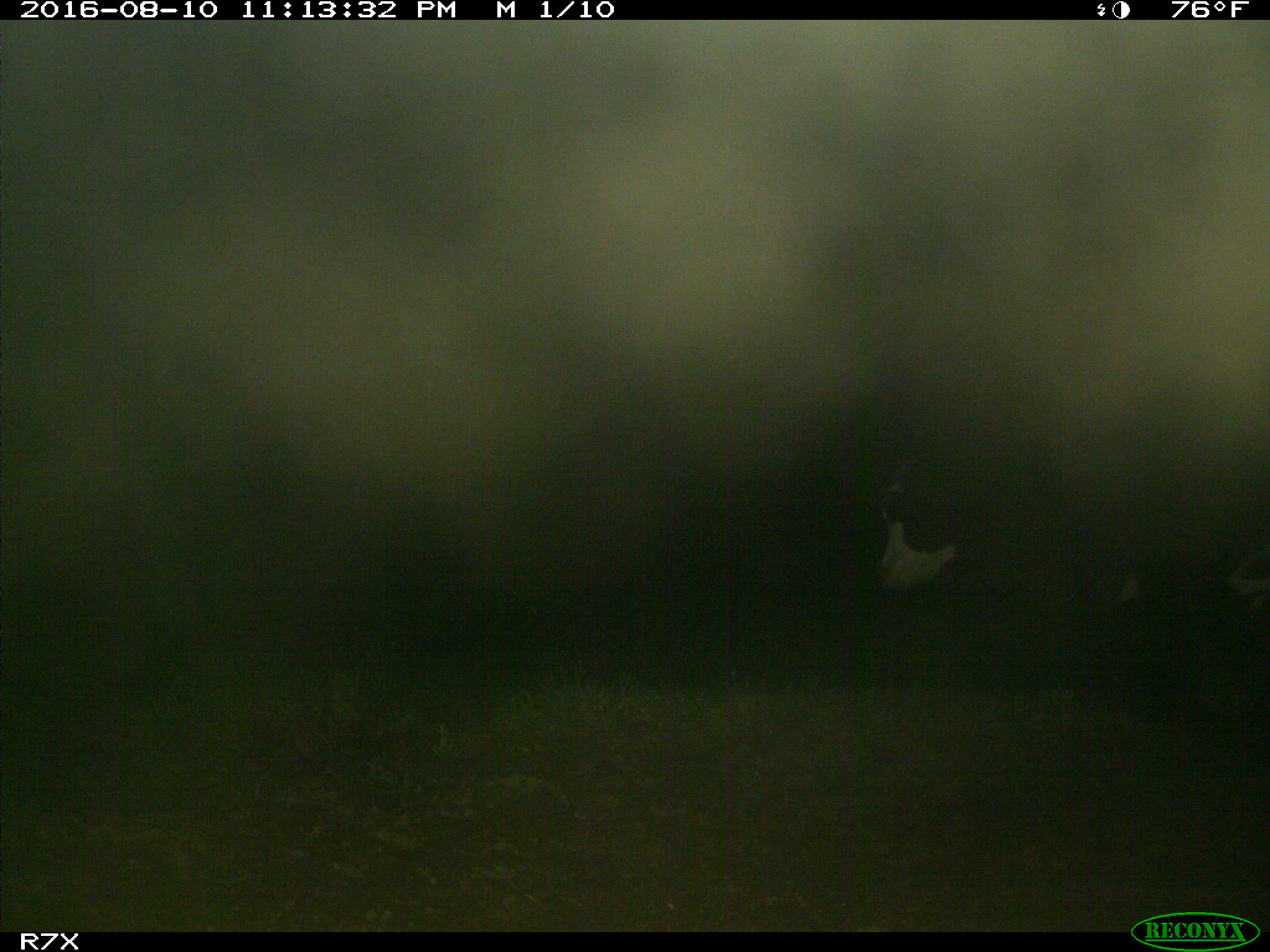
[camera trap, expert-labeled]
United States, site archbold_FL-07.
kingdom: Animalia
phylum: Chordata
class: Mammalia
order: Artiodactyla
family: Bovidae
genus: Bos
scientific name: Bos taurus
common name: domestic cow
Bos taurus (domestic cow).